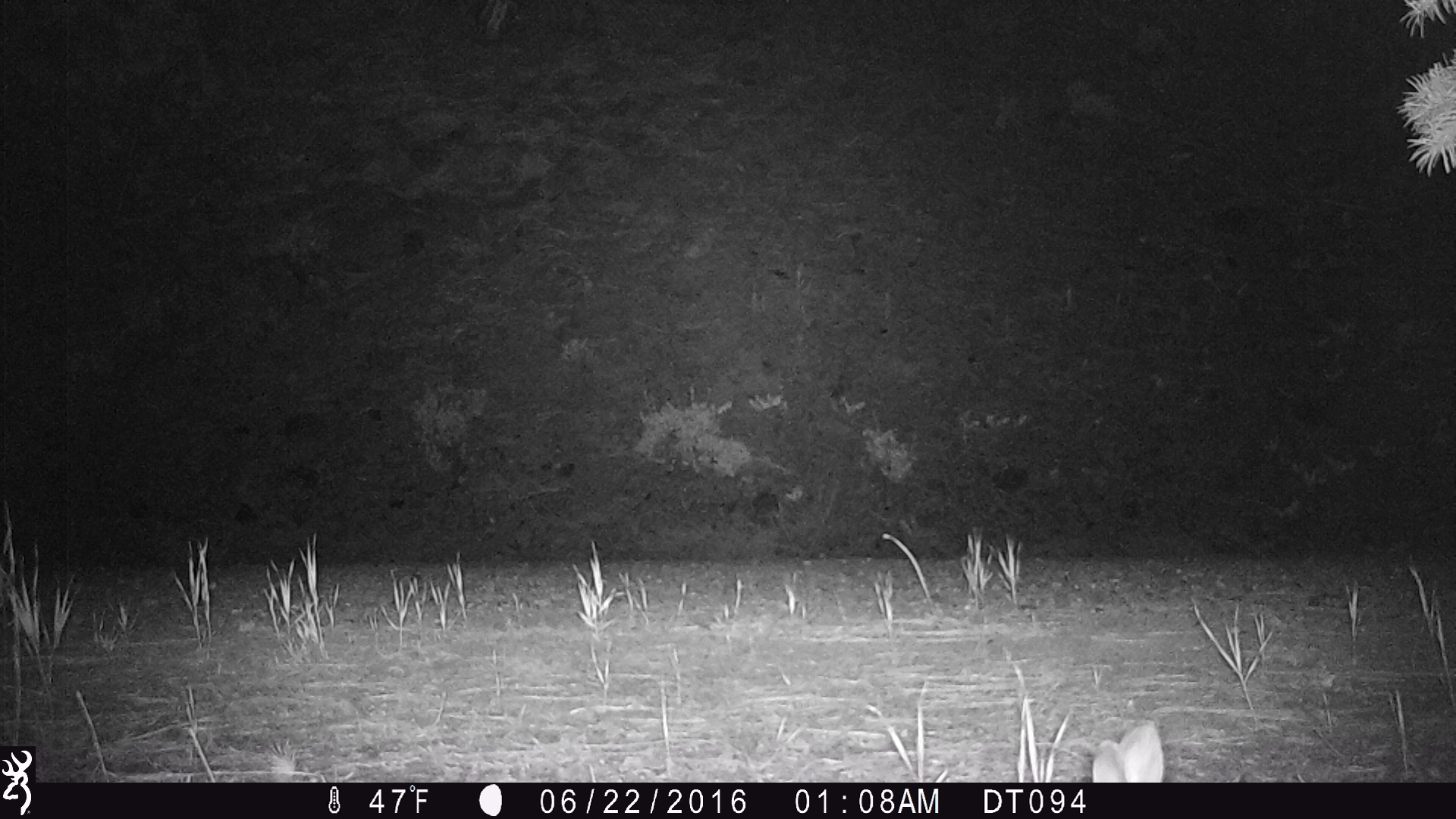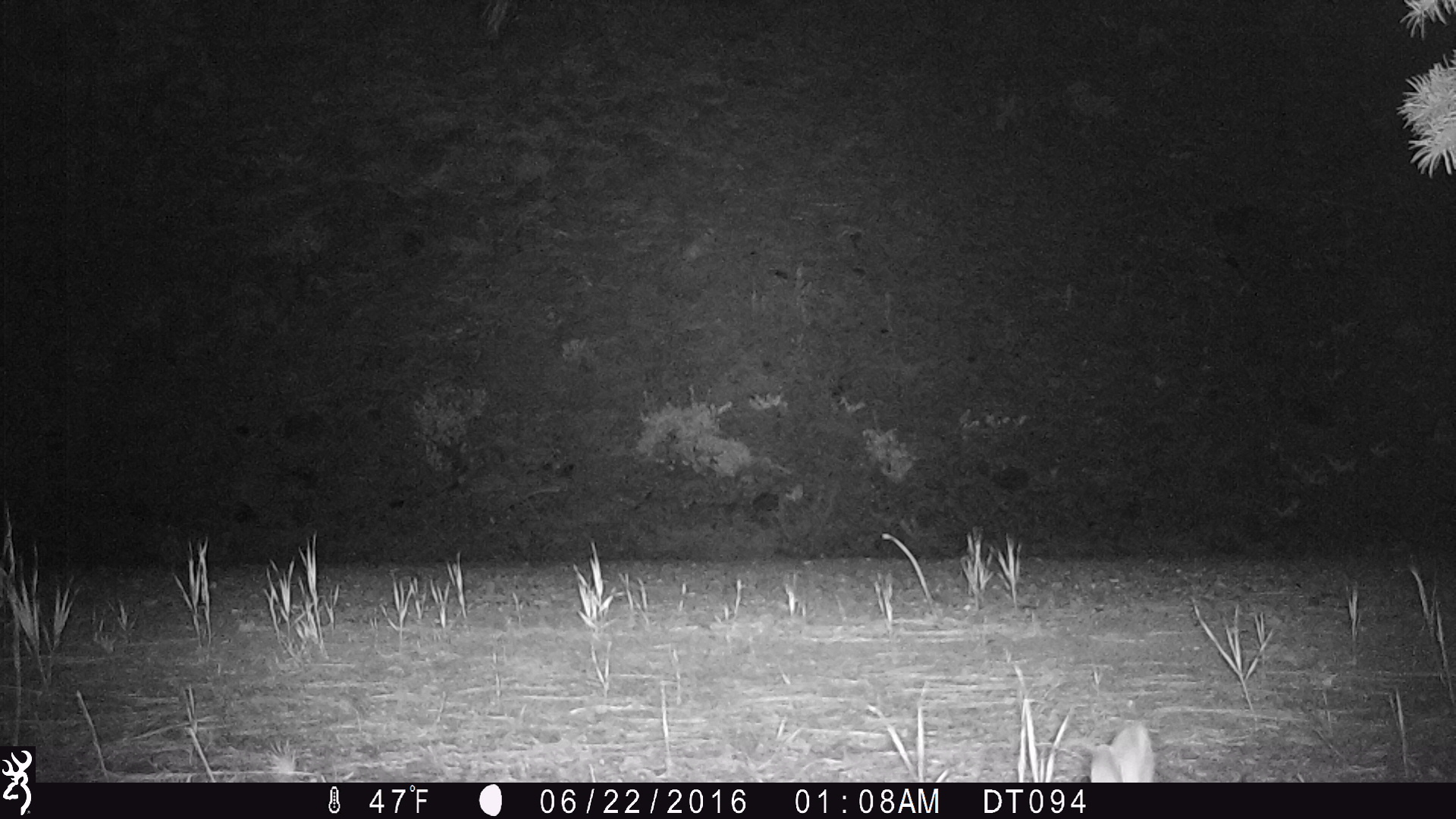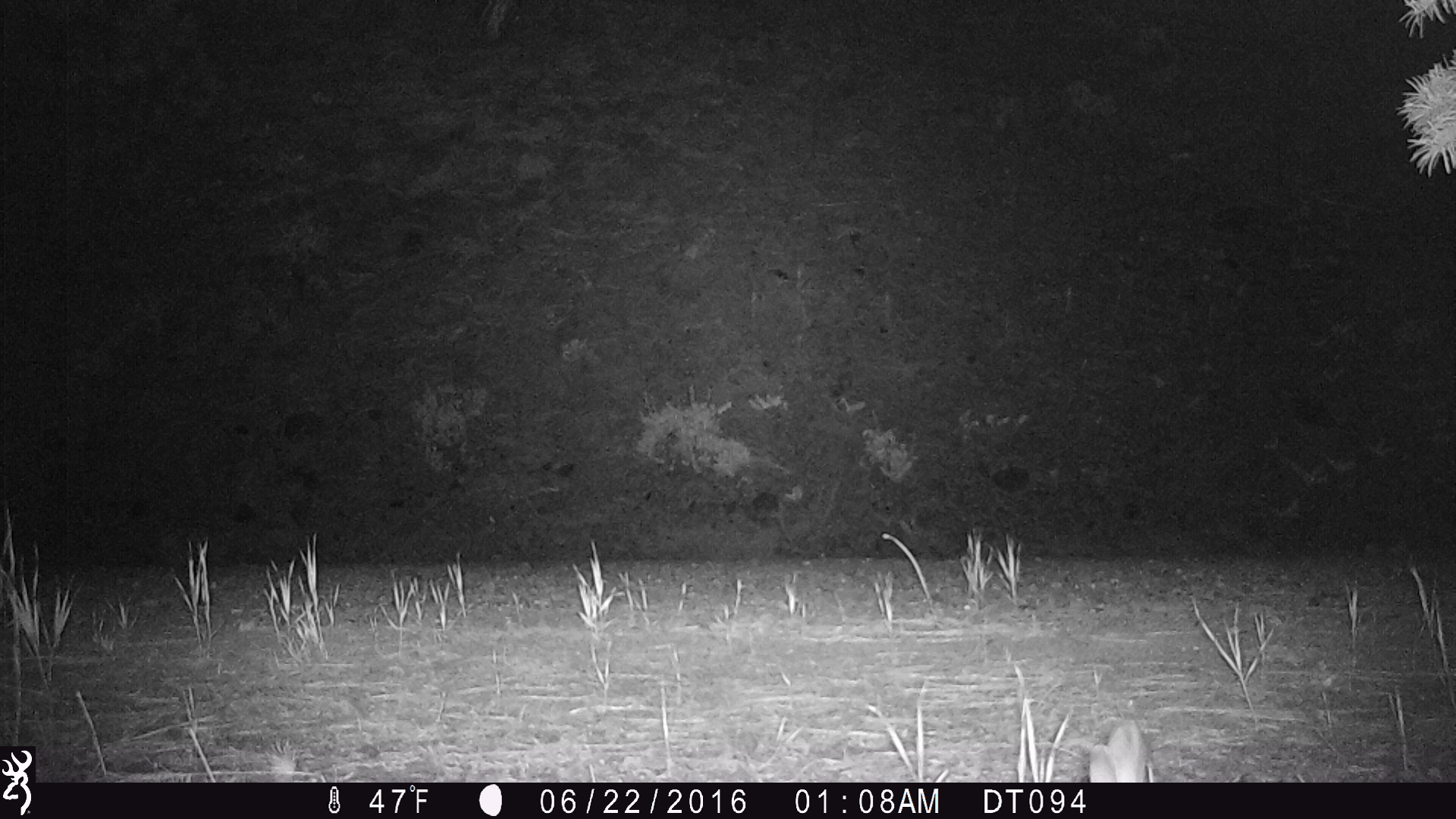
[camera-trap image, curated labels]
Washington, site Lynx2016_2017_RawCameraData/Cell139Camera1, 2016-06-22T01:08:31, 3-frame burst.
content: unidentified animal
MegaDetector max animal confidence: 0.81